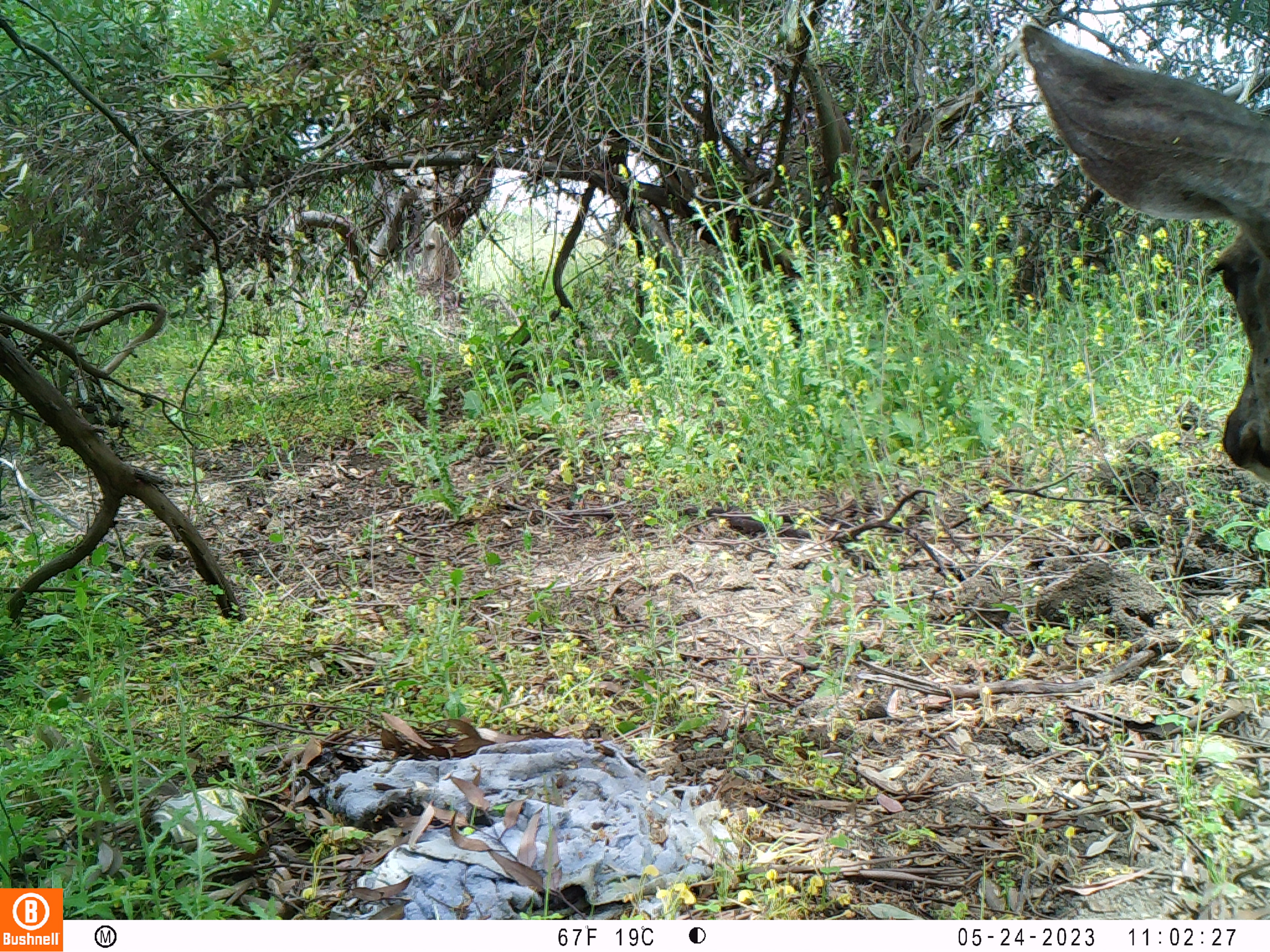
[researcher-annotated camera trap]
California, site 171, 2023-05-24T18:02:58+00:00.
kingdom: Animalia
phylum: Chordata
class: Mammalia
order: Artiodactyla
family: Cervidae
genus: Odocoileus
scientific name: Odocoileus hemionus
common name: mule deer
Mule deer (Odocoileus hemionus).